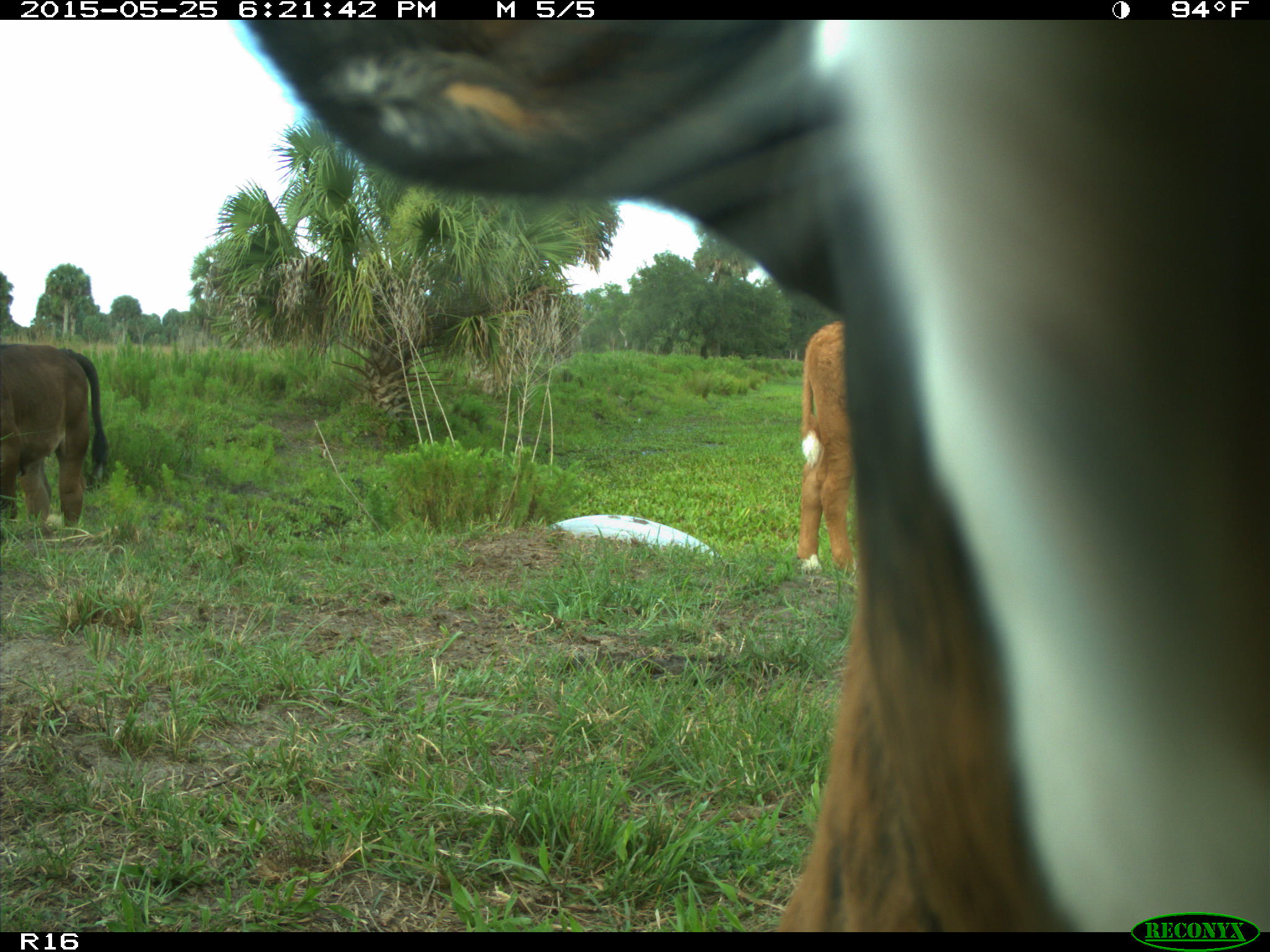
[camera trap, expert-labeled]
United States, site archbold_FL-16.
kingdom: Animalia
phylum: Chordata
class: Mammalia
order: Artiodactyla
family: Bovidae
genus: Bos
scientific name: Bos taurus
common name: domestic cow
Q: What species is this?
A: Bos taurus (domestic cow).